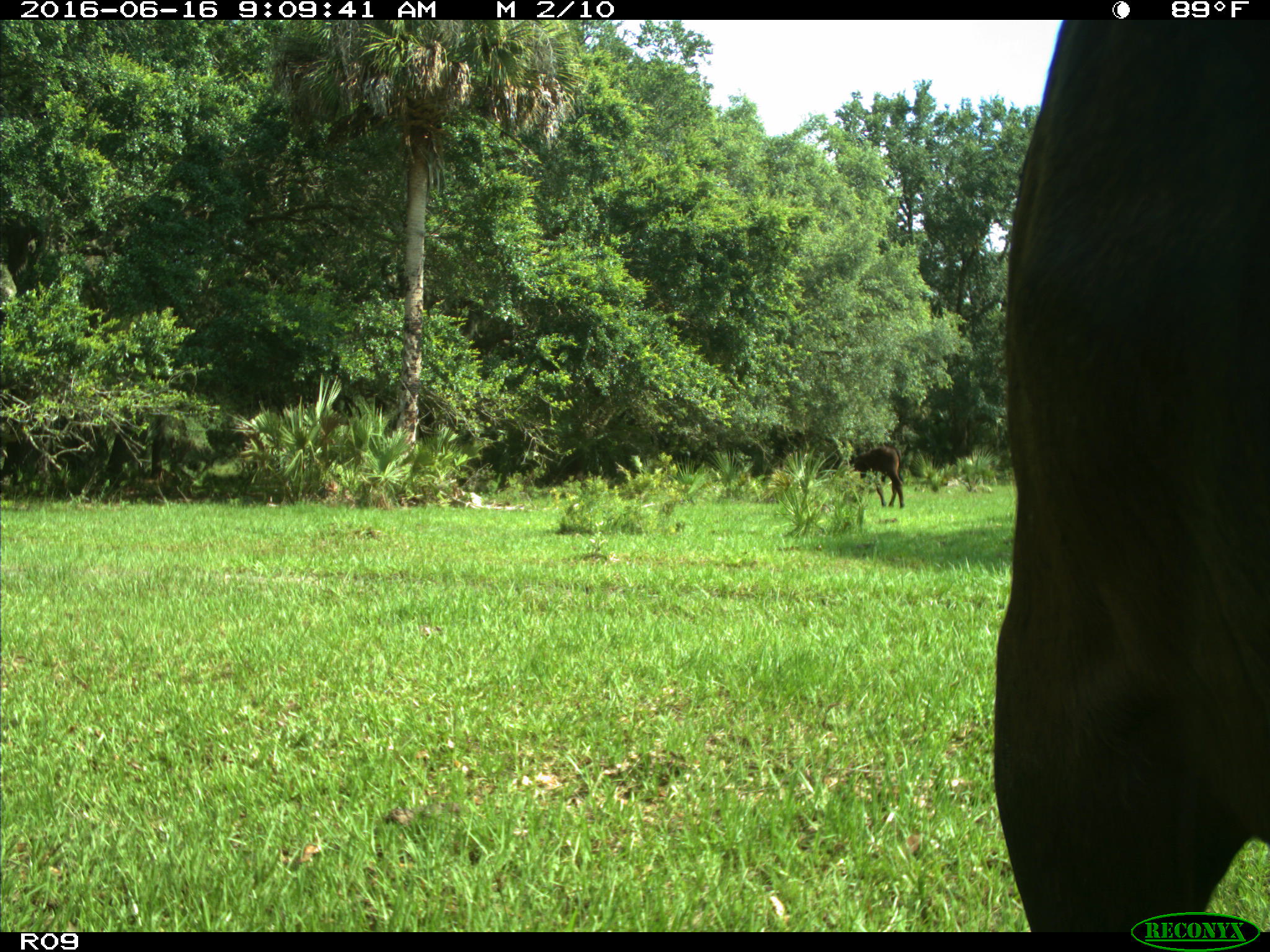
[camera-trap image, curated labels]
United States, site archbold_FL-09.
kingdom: Animalia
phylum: Chordata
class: Mammalia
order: Artiodactyla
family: Bovidae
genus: Bos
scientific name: Bos taurus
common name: domestic cow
Bos taurus (domestic cow).